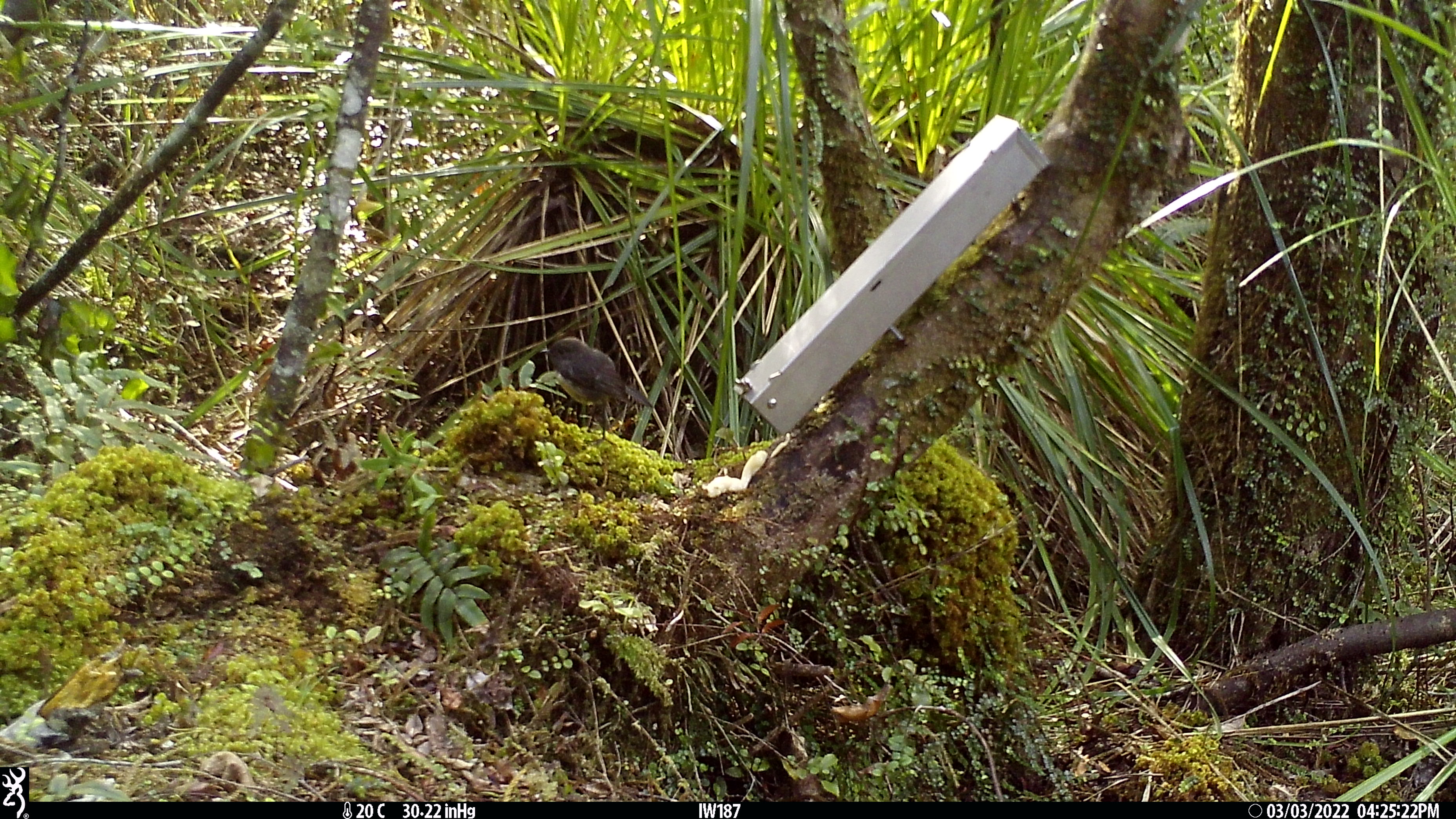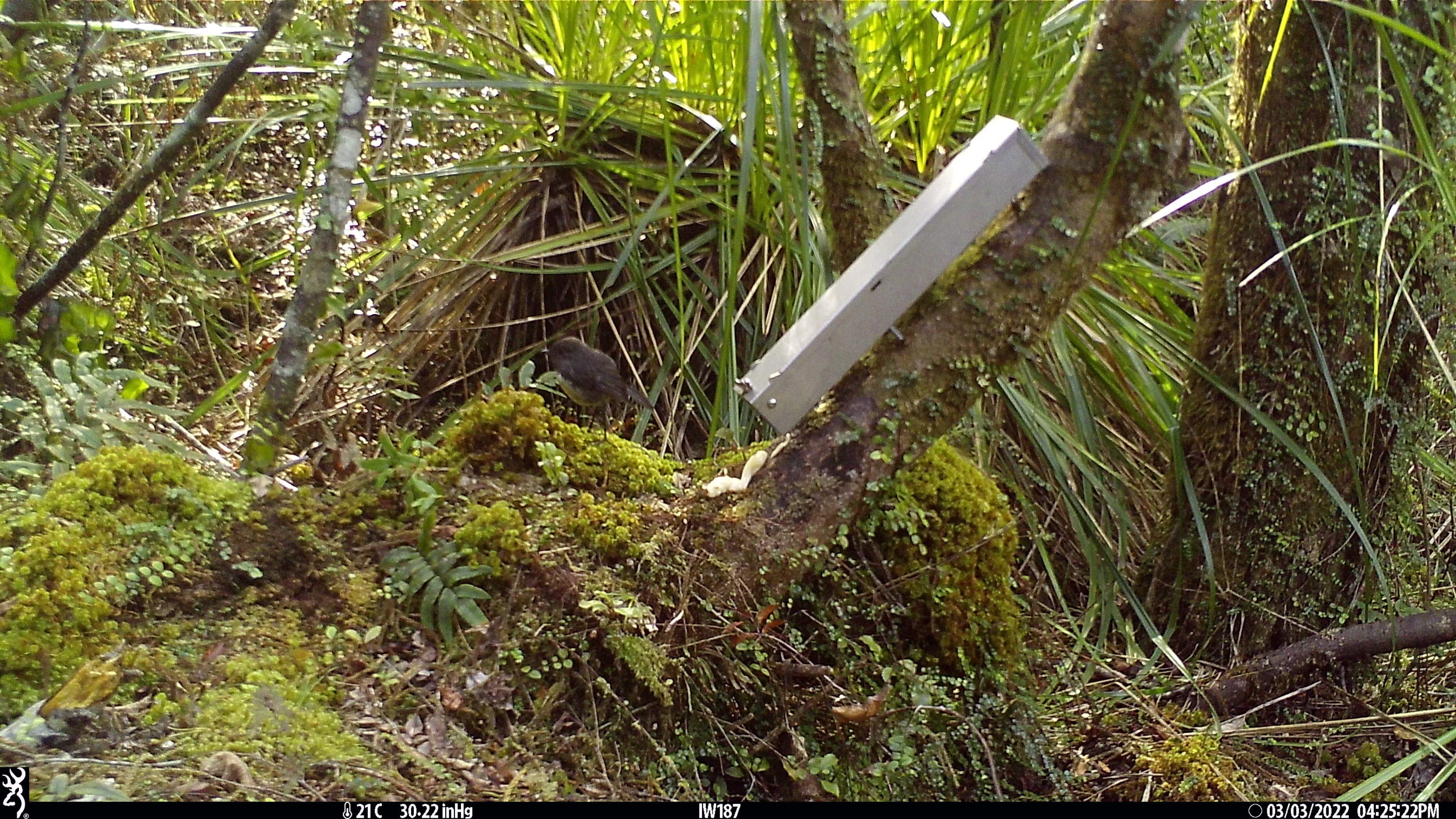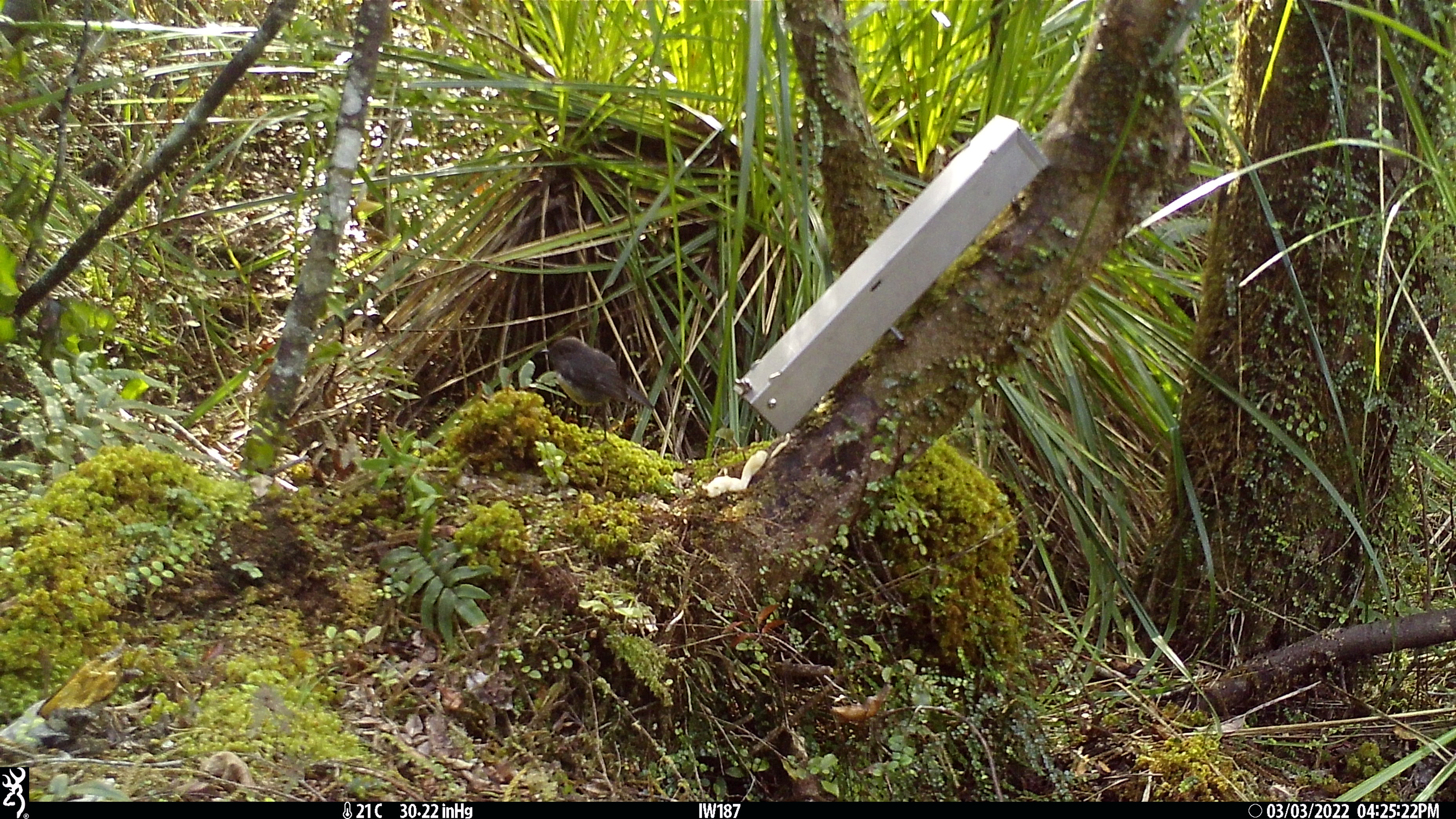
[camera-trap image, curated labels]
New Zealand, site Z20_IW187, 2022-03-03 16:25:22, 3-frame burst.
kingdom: Animalia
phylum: Chordata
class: Aves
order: Passeriformes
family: Petroicidae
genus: Petroica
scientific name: Petroica macrocephala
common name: tomtit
Tomtit (Petroica macrocephala).